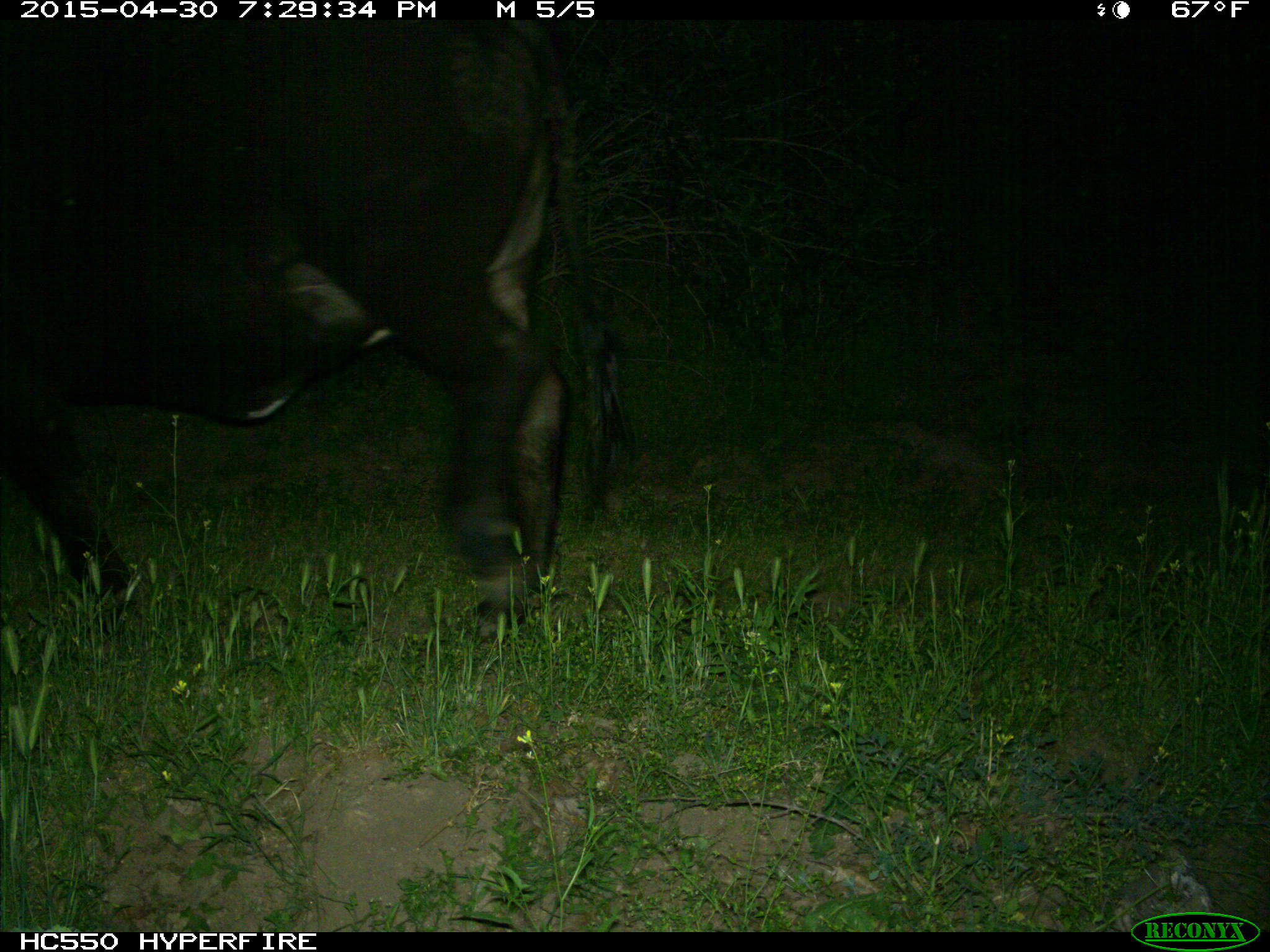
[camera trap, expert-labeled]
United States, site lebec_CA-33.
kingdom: Animalia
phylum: Chordata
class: Mammalia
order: Artiodactyla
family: Bovidae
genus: Bos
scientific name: Bos taurus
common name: domestic cow